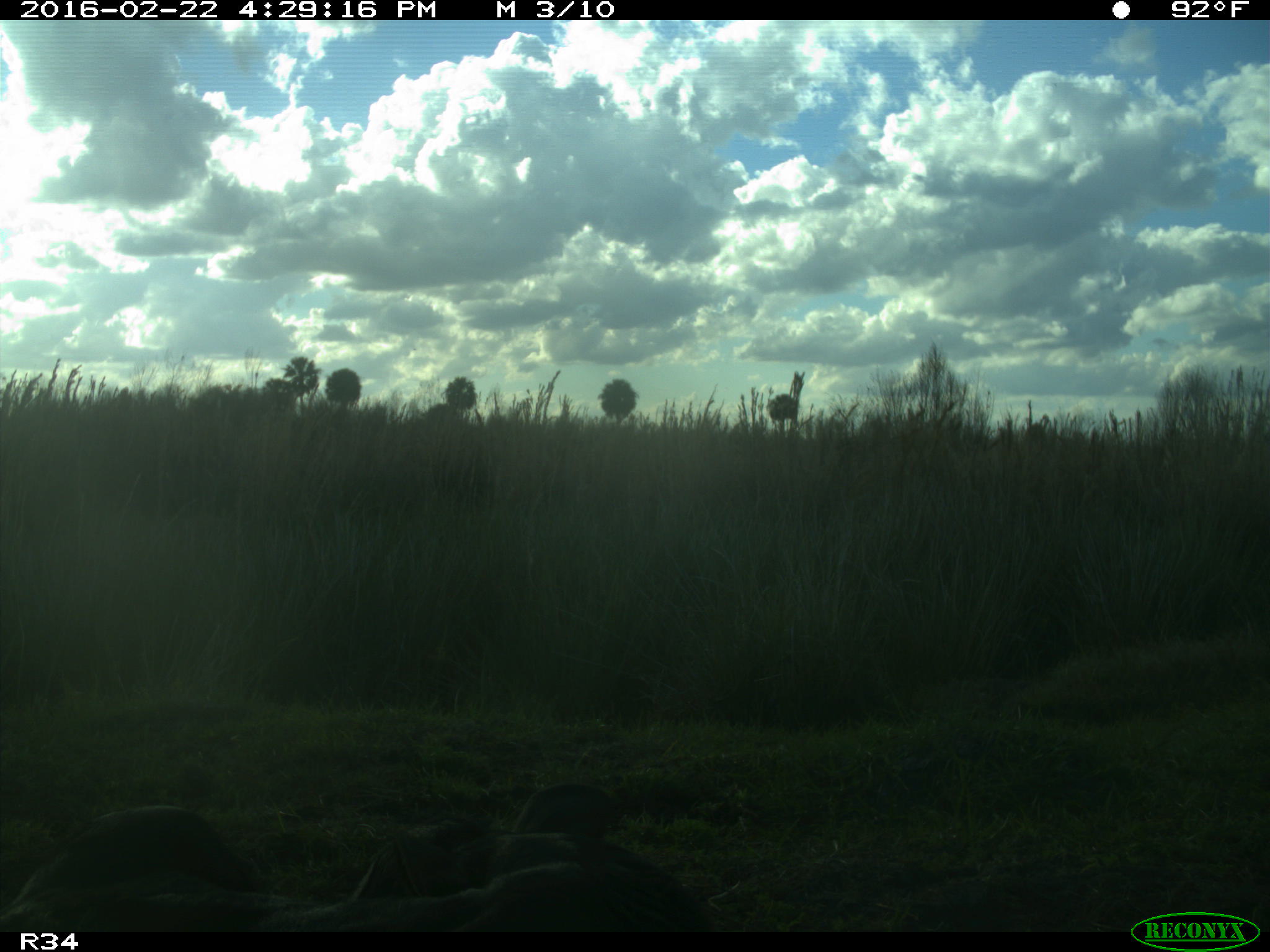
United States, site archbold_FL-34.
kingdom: Animalia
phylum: Chordata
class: Mammalia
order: Artiodactyla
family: Bovidae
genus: Bos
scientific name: Bos taurus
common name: domestic cow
Bos taurus (domestic cow).